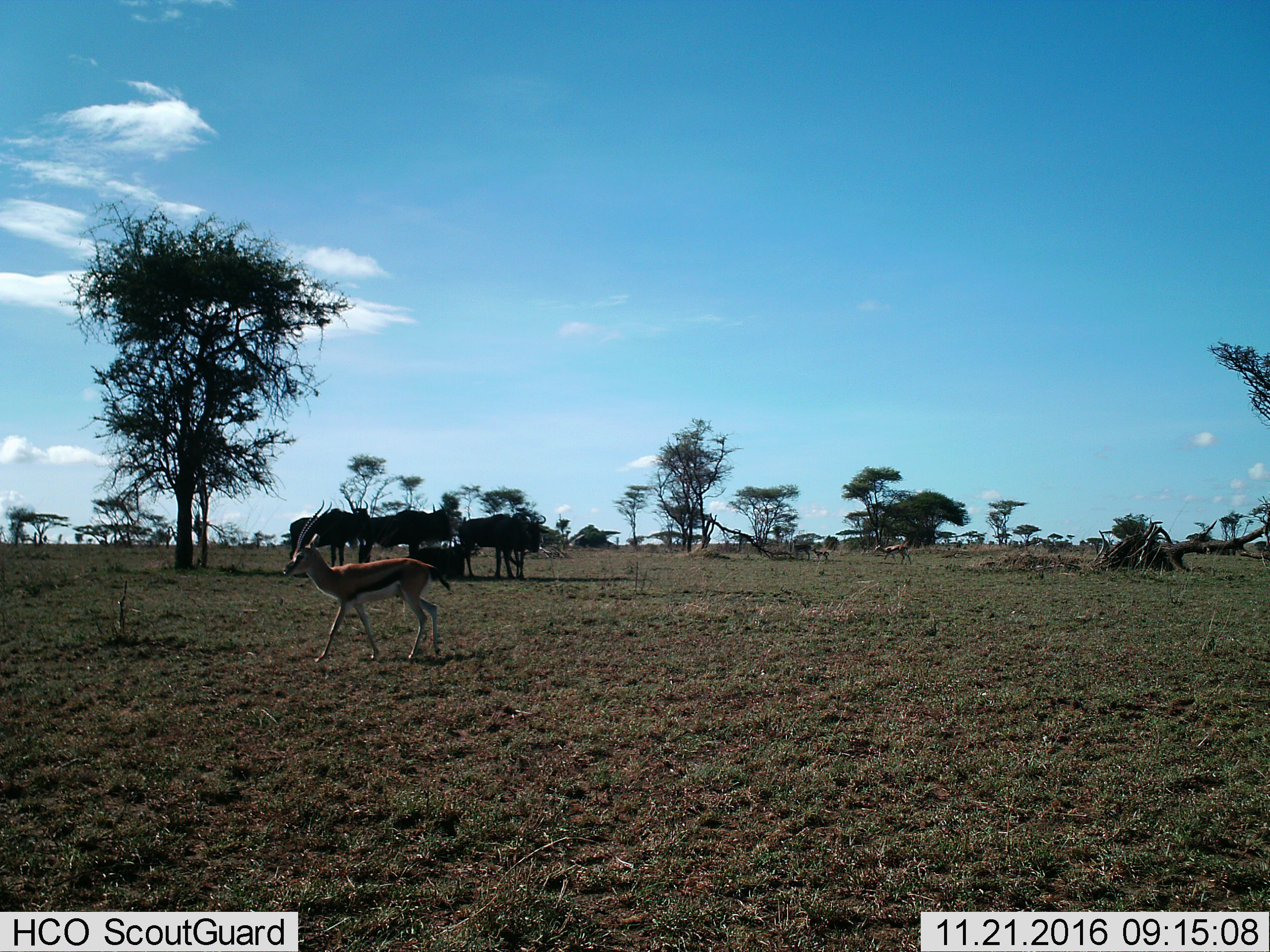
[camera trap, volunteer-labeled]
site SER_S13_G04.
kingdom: Animalia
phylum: Chordata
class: Mammalia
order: Artiodactyla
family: Bovidae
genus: Eudorcas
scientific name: Eudorcas thomsonii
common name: thomson's gazelle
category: gazellethomsons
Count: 1.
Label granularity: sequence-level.